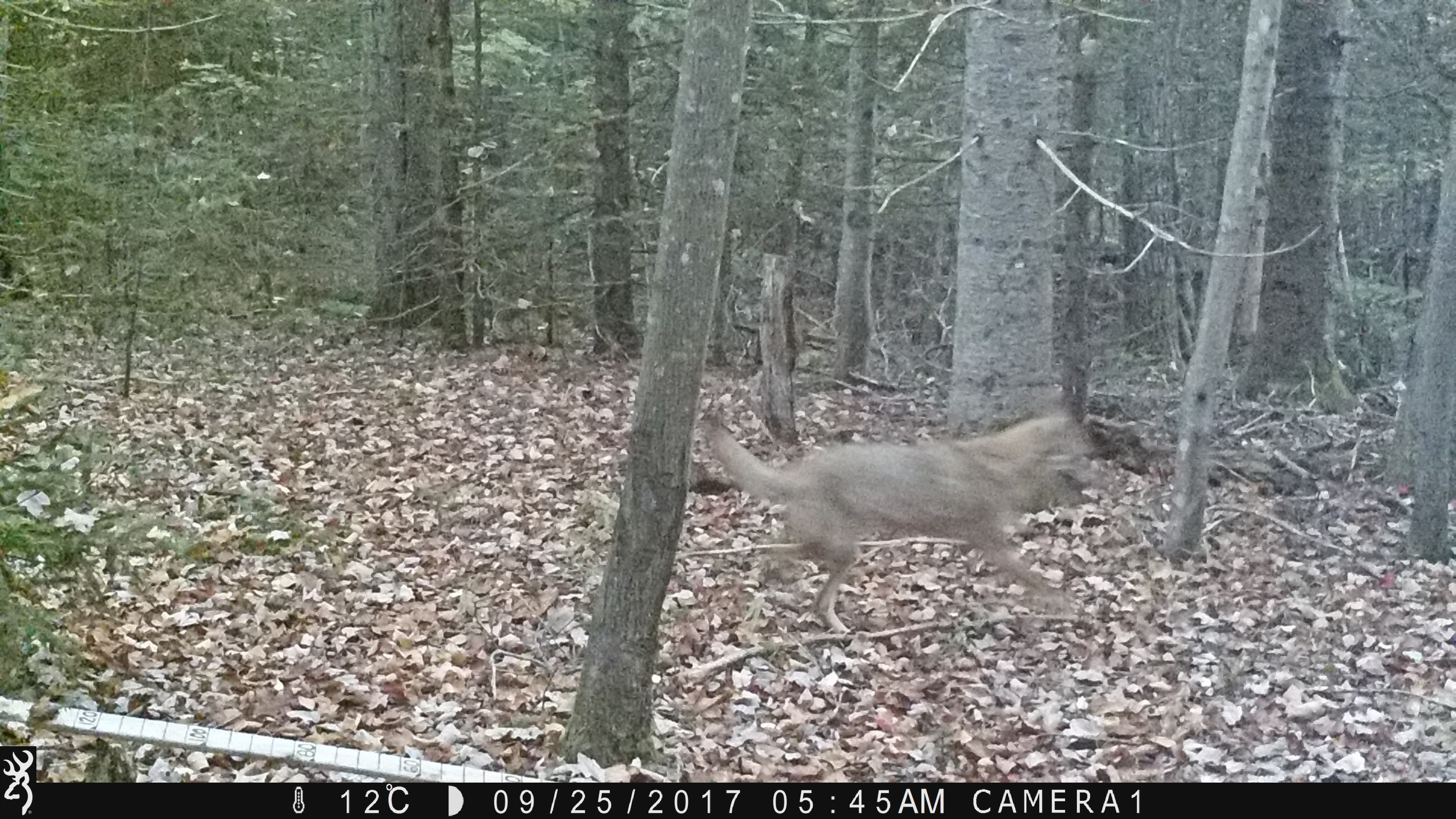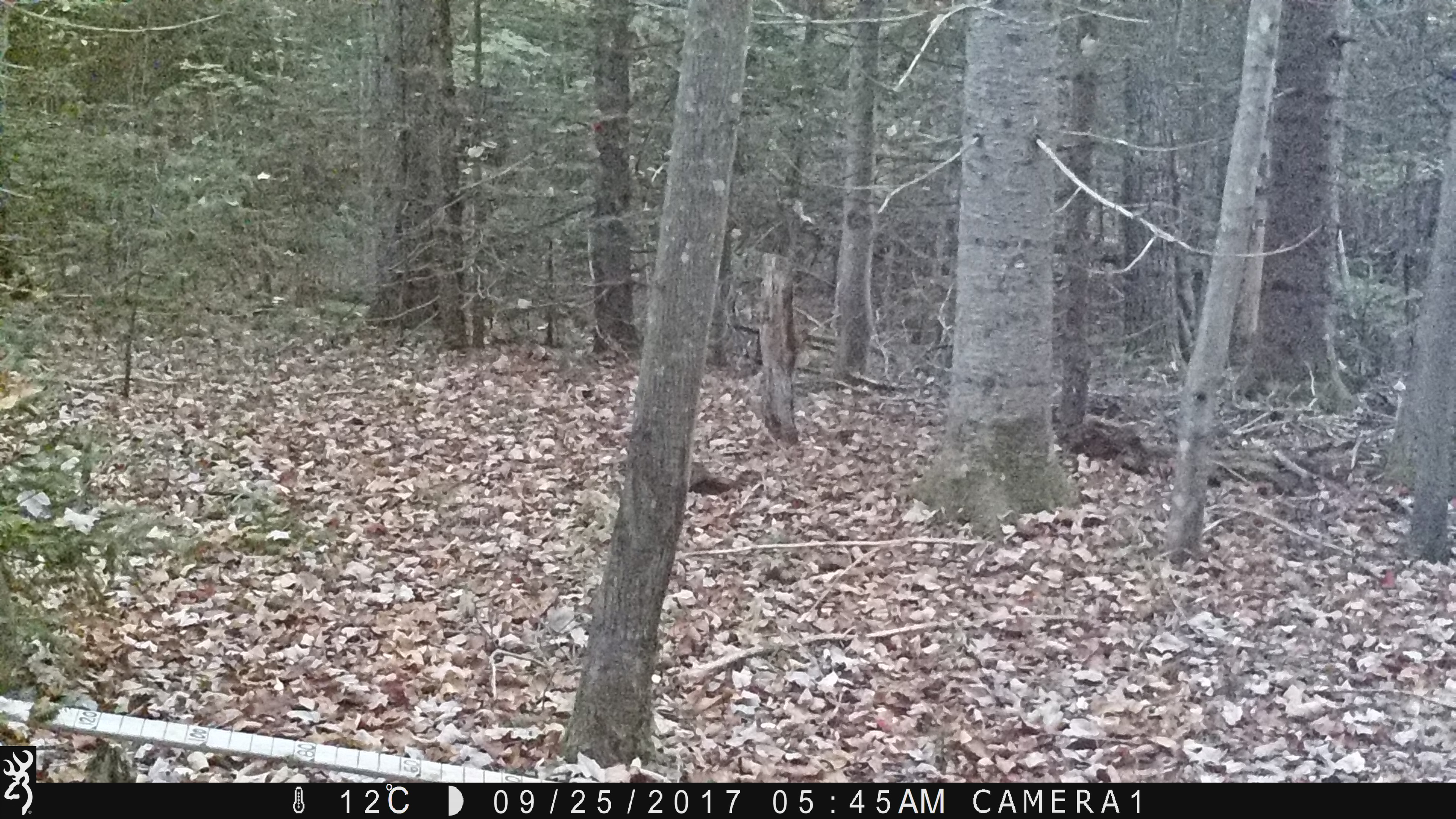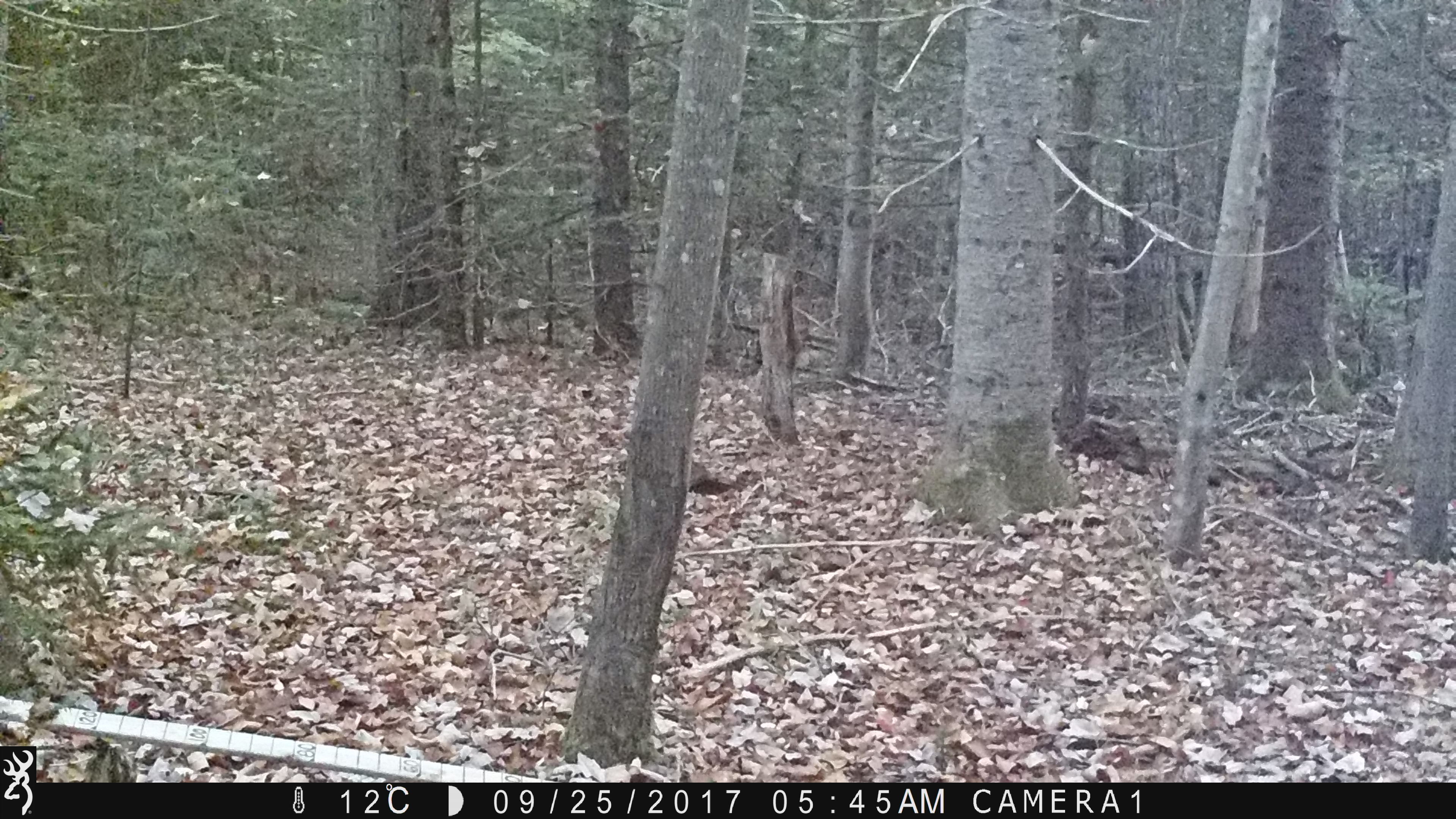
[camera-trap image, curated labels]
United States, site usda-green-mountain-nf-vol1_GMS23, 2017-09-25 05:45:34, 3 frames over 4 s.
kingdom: Animalia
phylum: Chordata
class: Mammalia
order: Carnivora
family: Canidae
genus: Canis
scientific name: Canis latrans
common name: coyote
Coyote (Canis latrans).